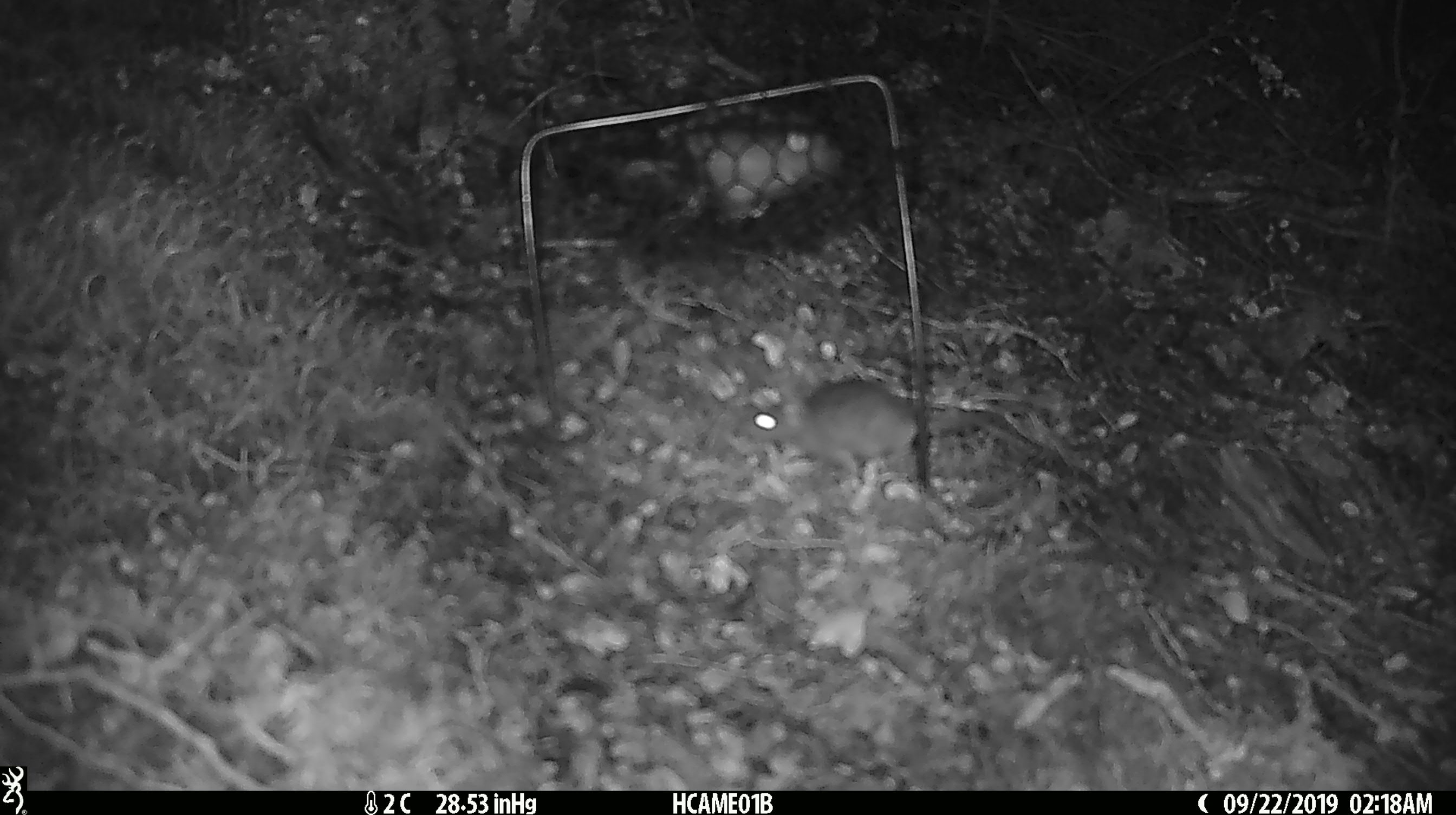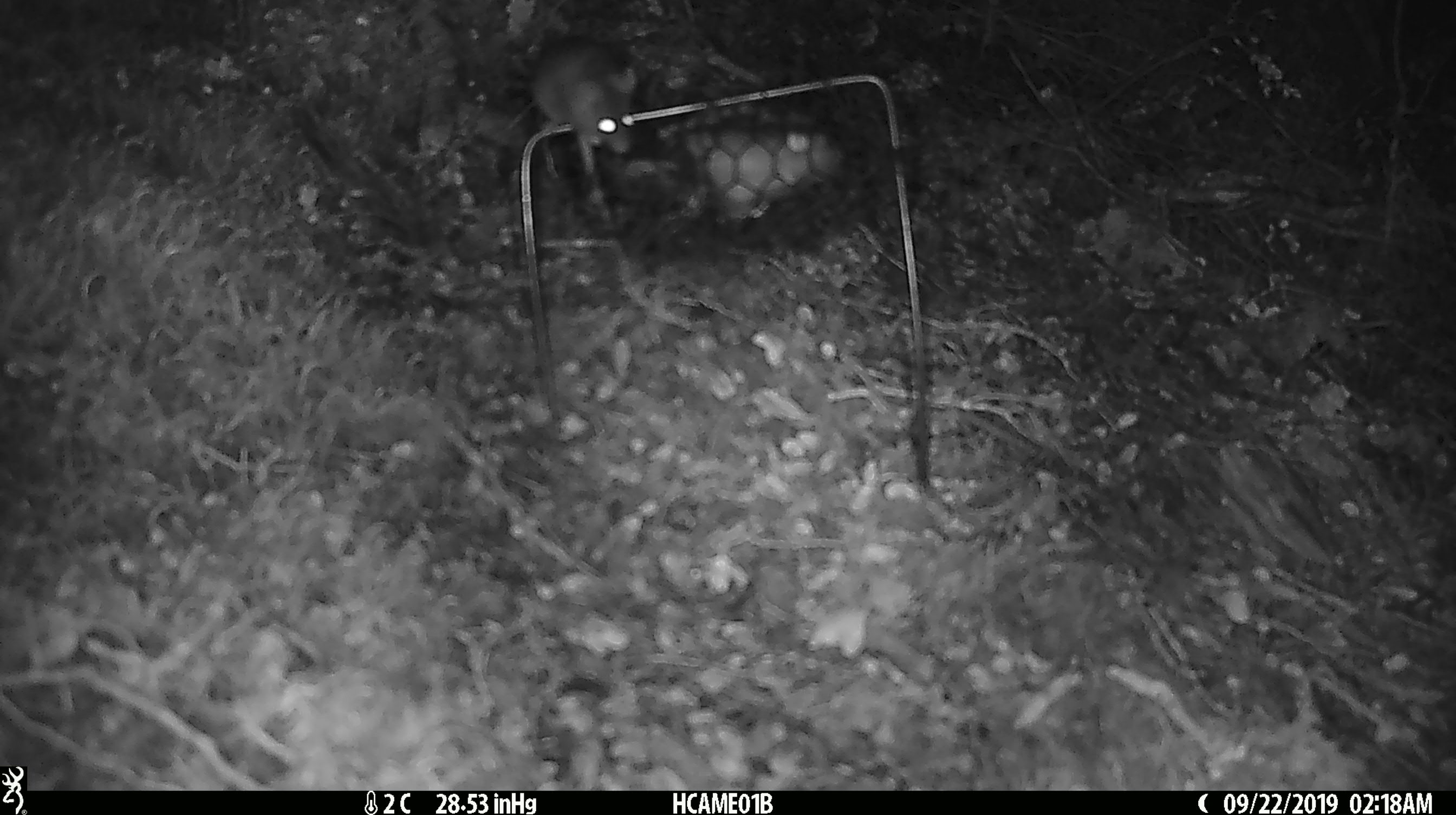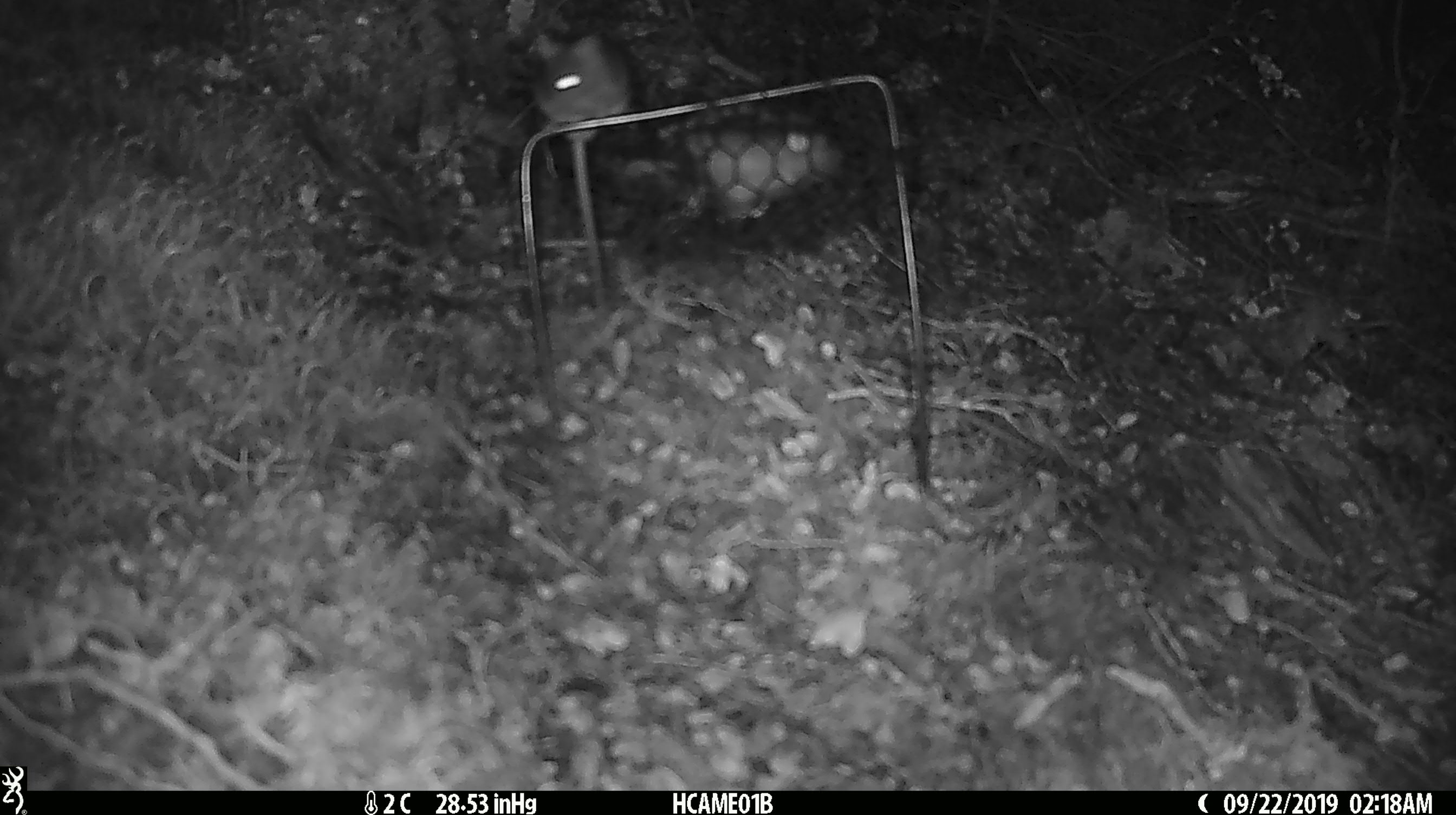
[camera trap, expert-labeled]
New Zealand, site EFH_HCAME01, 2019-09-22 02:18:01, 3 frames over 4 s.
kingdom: Animalia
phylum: Chordata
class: Mammalia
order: Rodentia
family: Muridae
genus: Mus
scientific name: Mus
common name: mouse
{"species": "mouse (Mus)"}